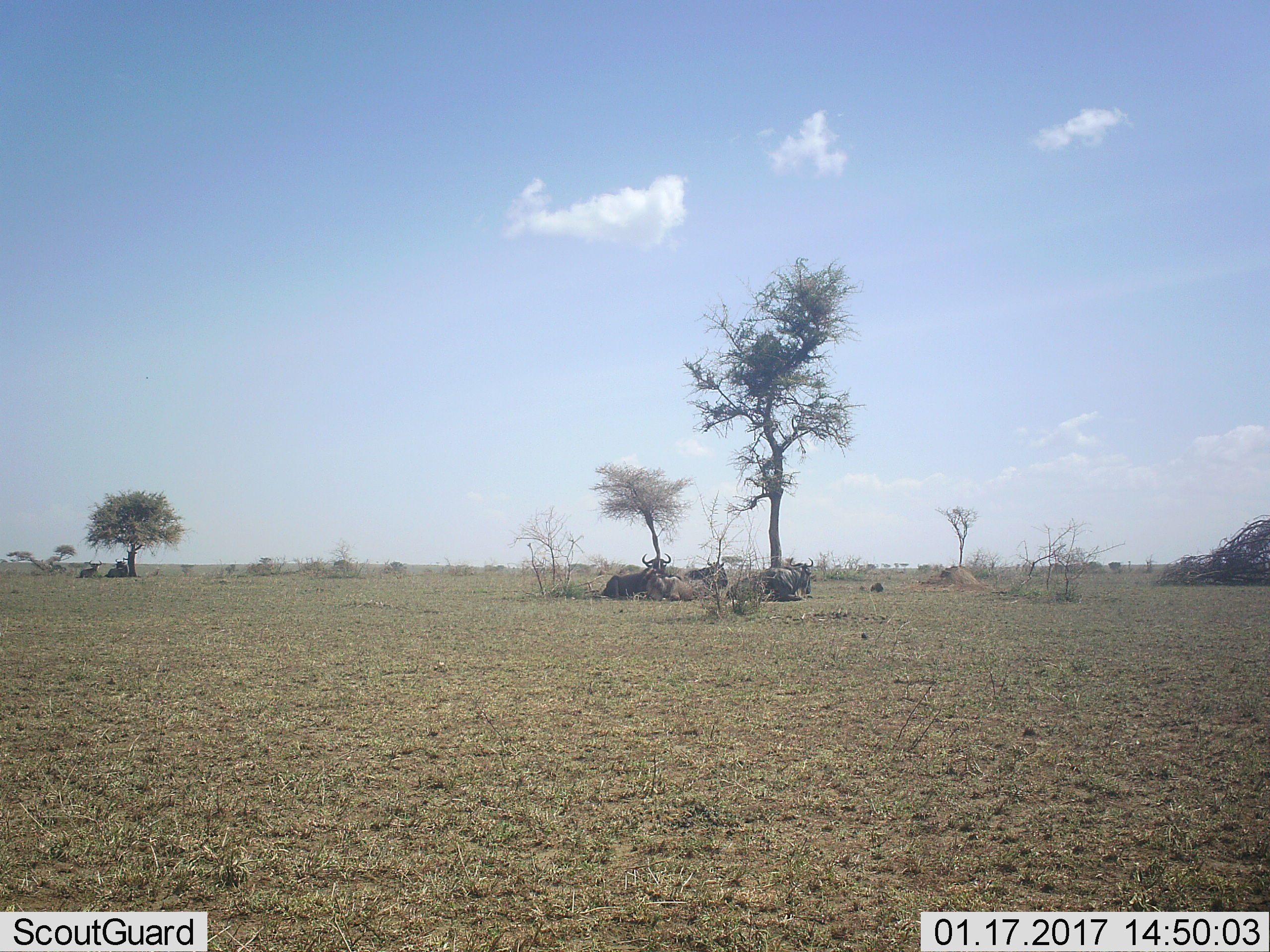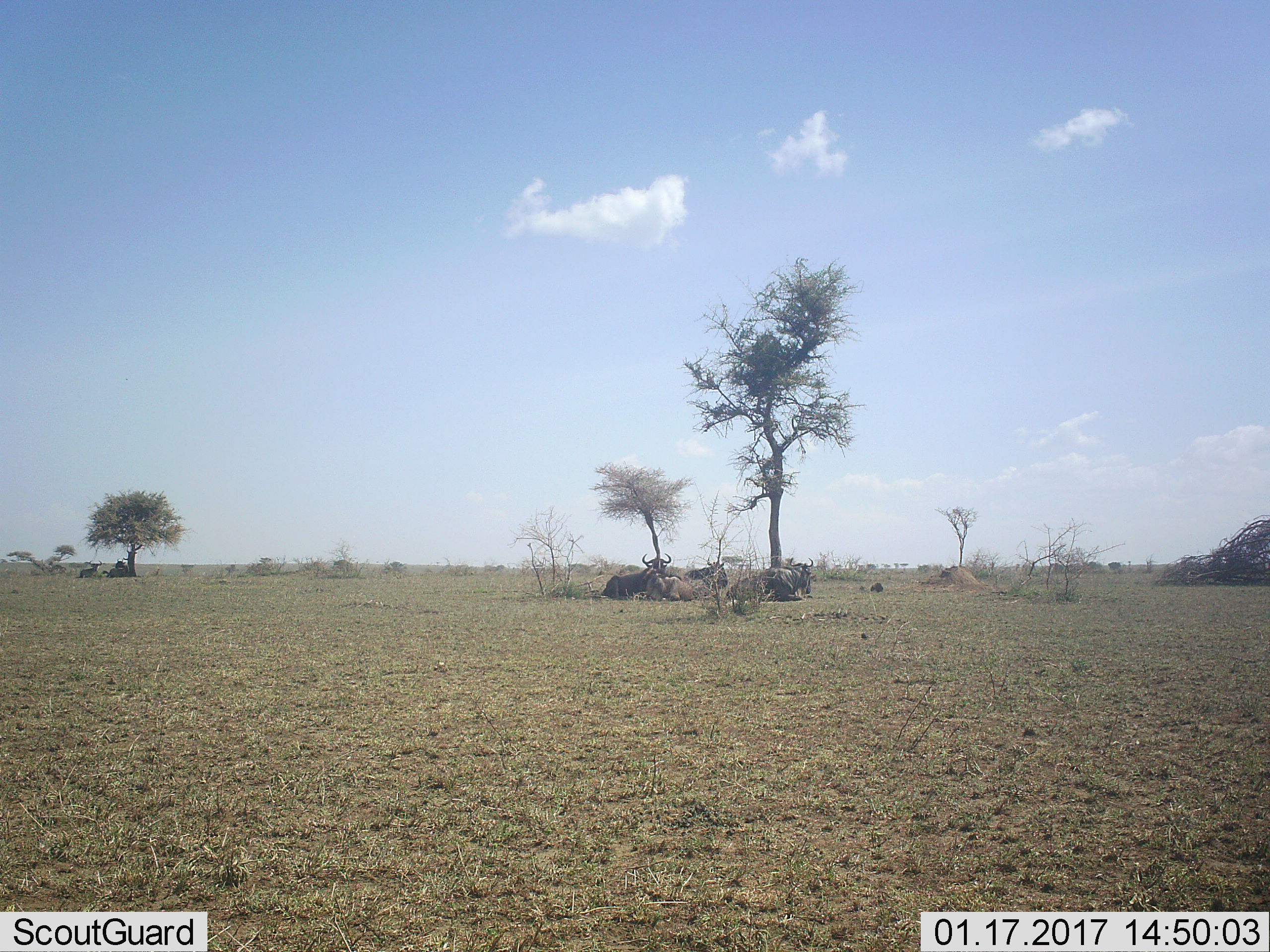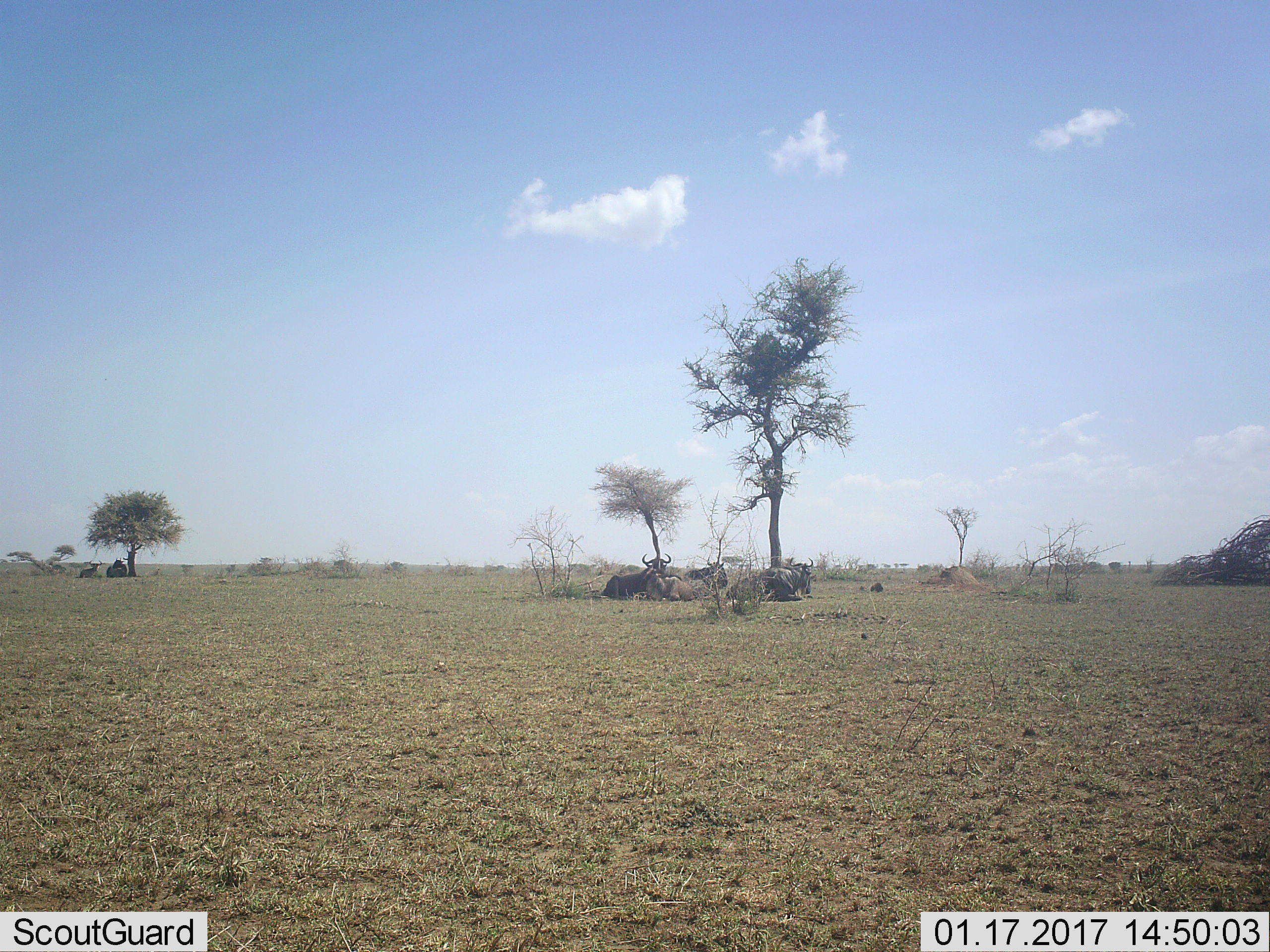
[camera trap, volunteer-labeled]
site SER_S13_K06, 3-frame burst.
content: unidentified animal